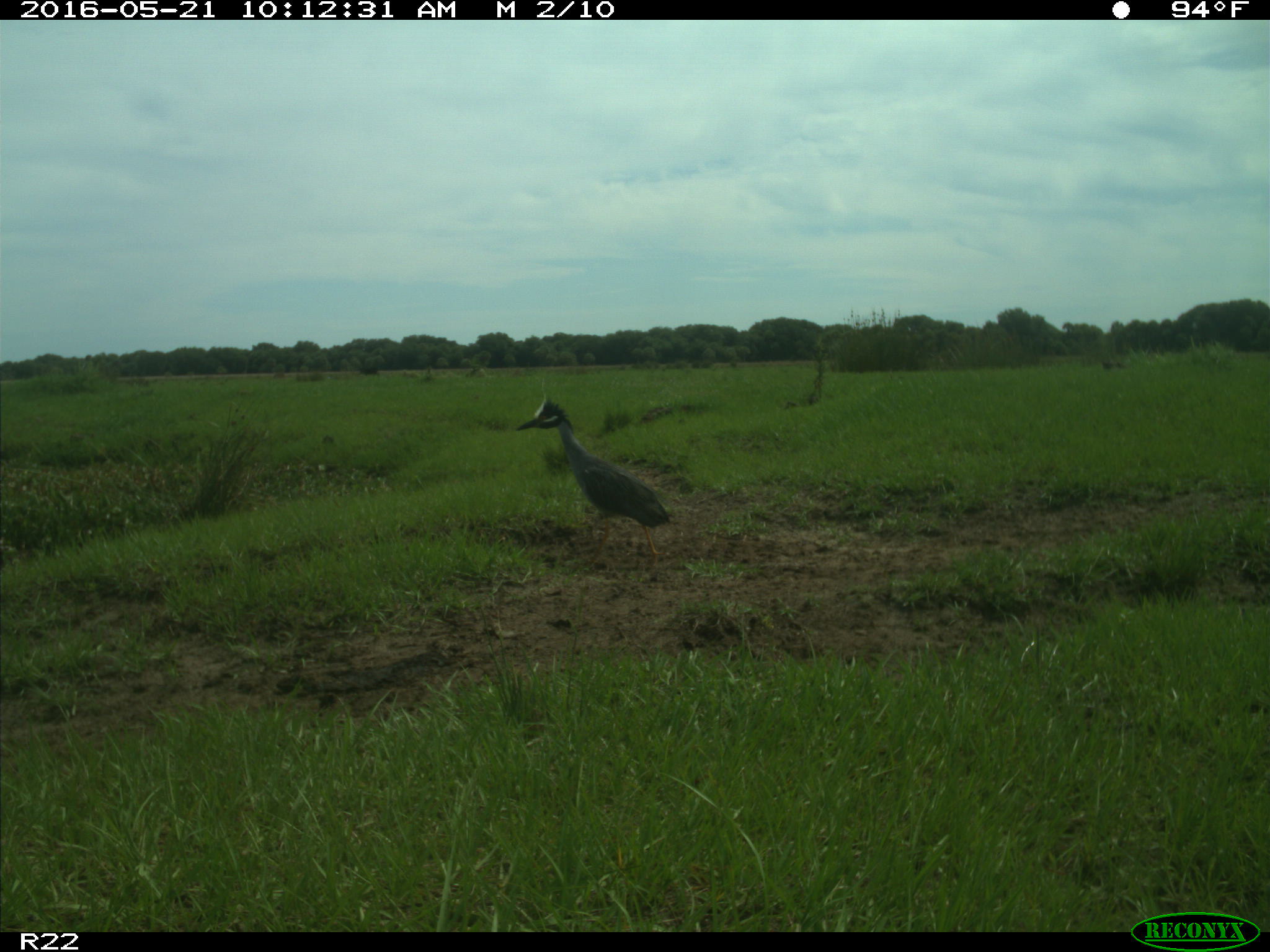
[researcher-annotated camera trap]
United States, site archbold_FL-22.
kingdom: Animalia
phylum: Chordata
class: Aves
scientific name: Aves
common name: birds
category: unidentified bird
Unidentified bird (birds) (Aves).